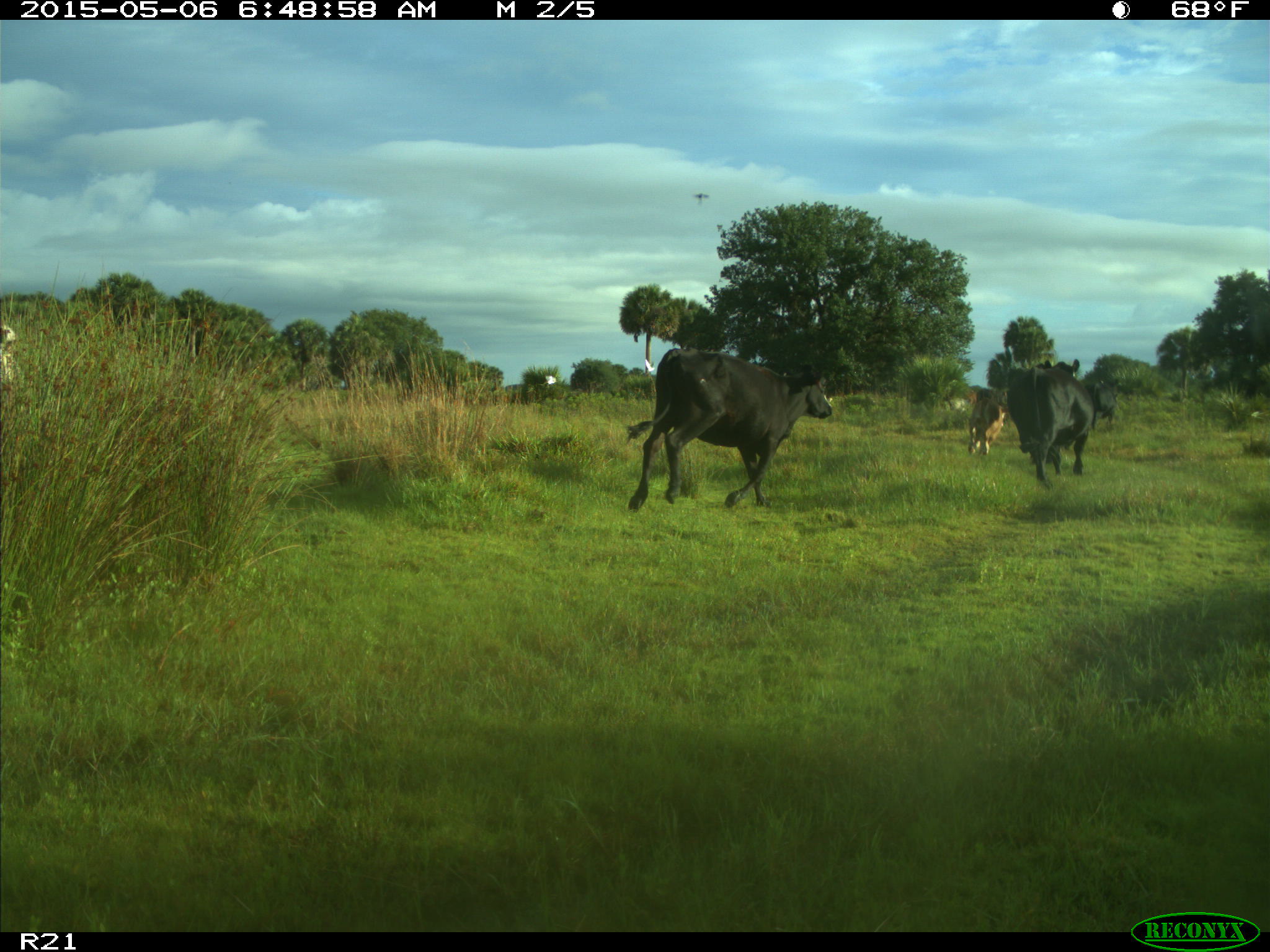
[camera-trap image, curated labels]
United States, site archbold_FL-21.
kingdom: Animalia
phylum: Chordata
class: Mammalia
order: Artiodactyla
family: Bovidae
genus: Bos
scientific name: Bos taurus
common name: domestic cow